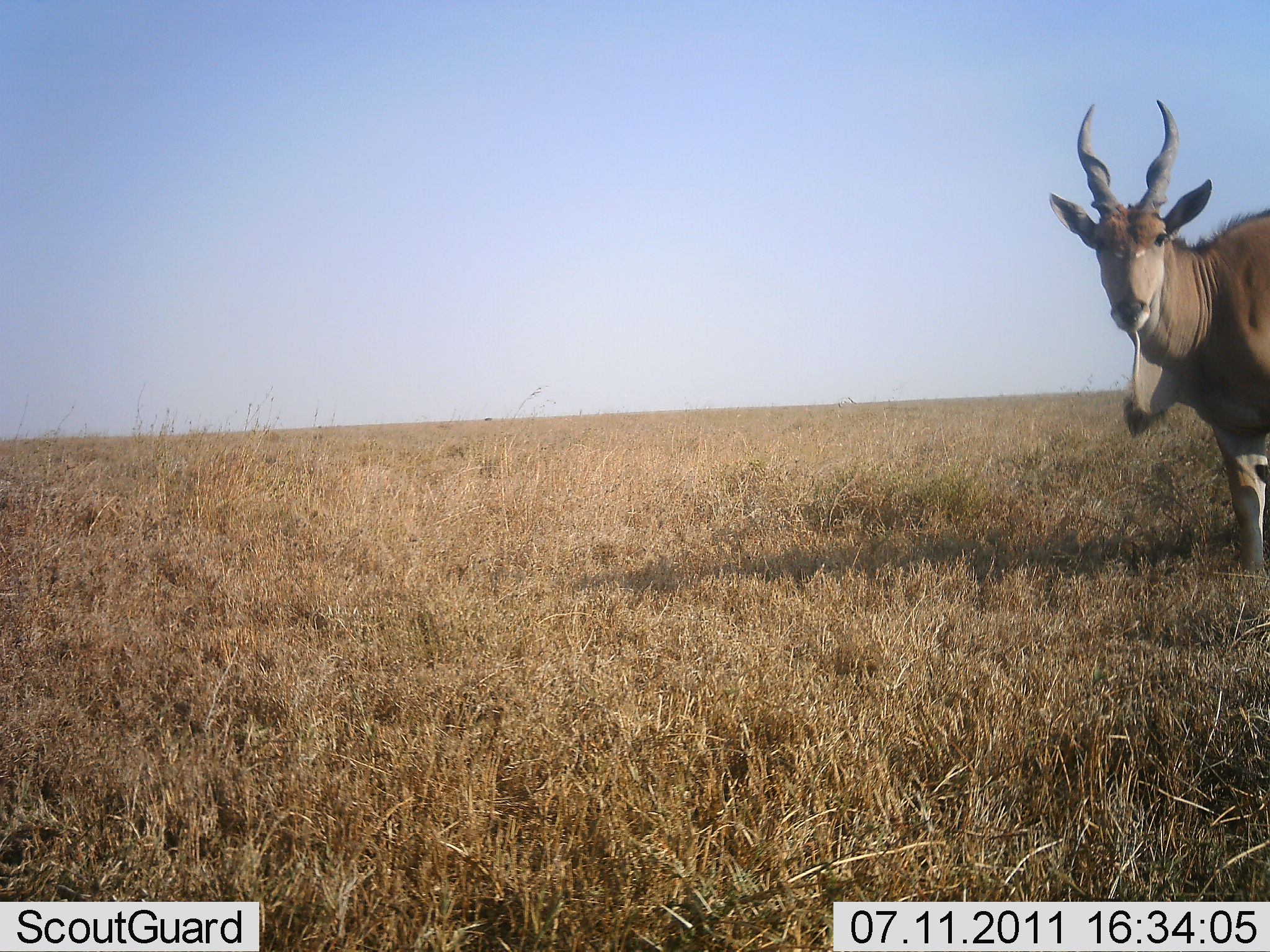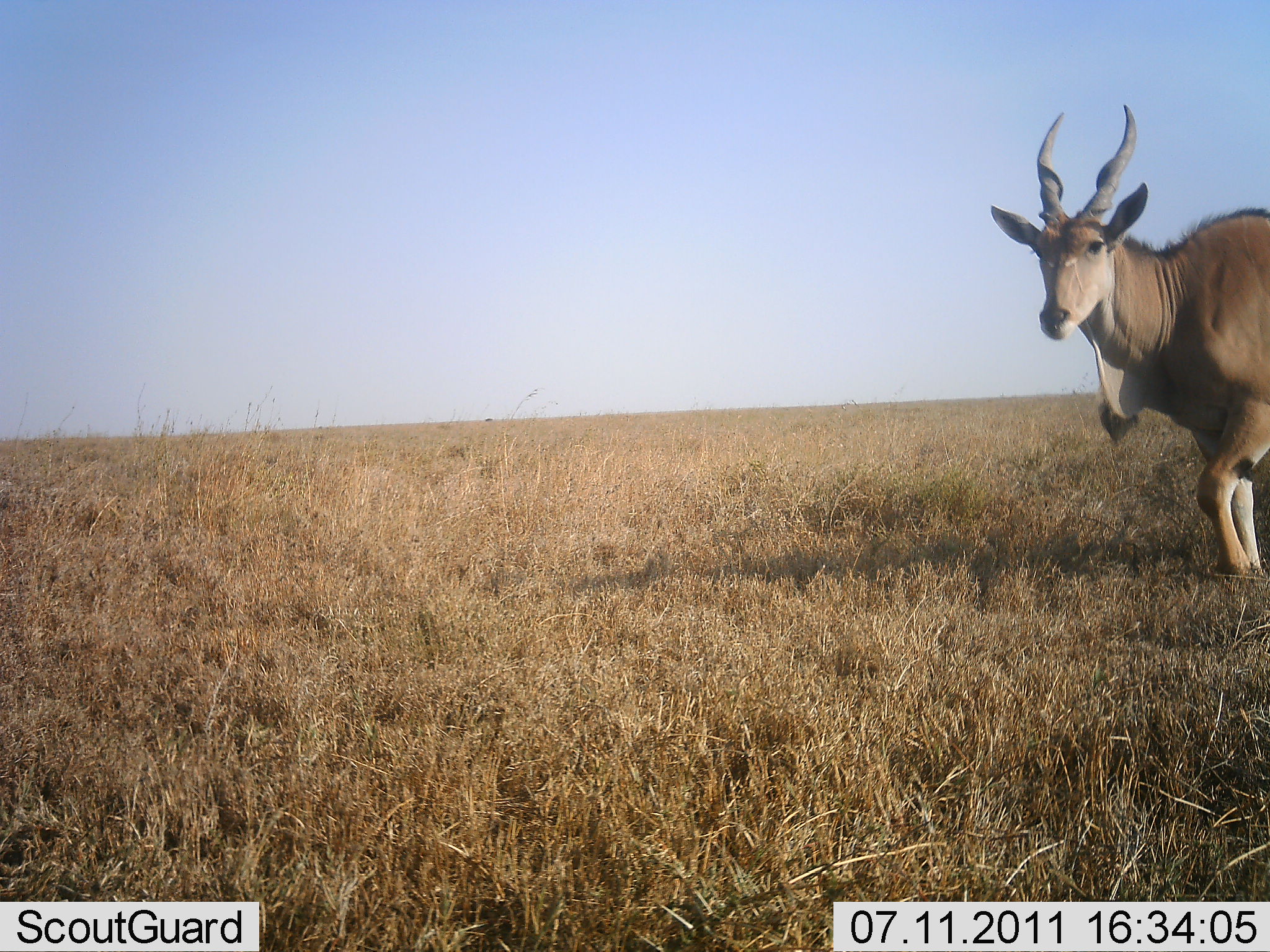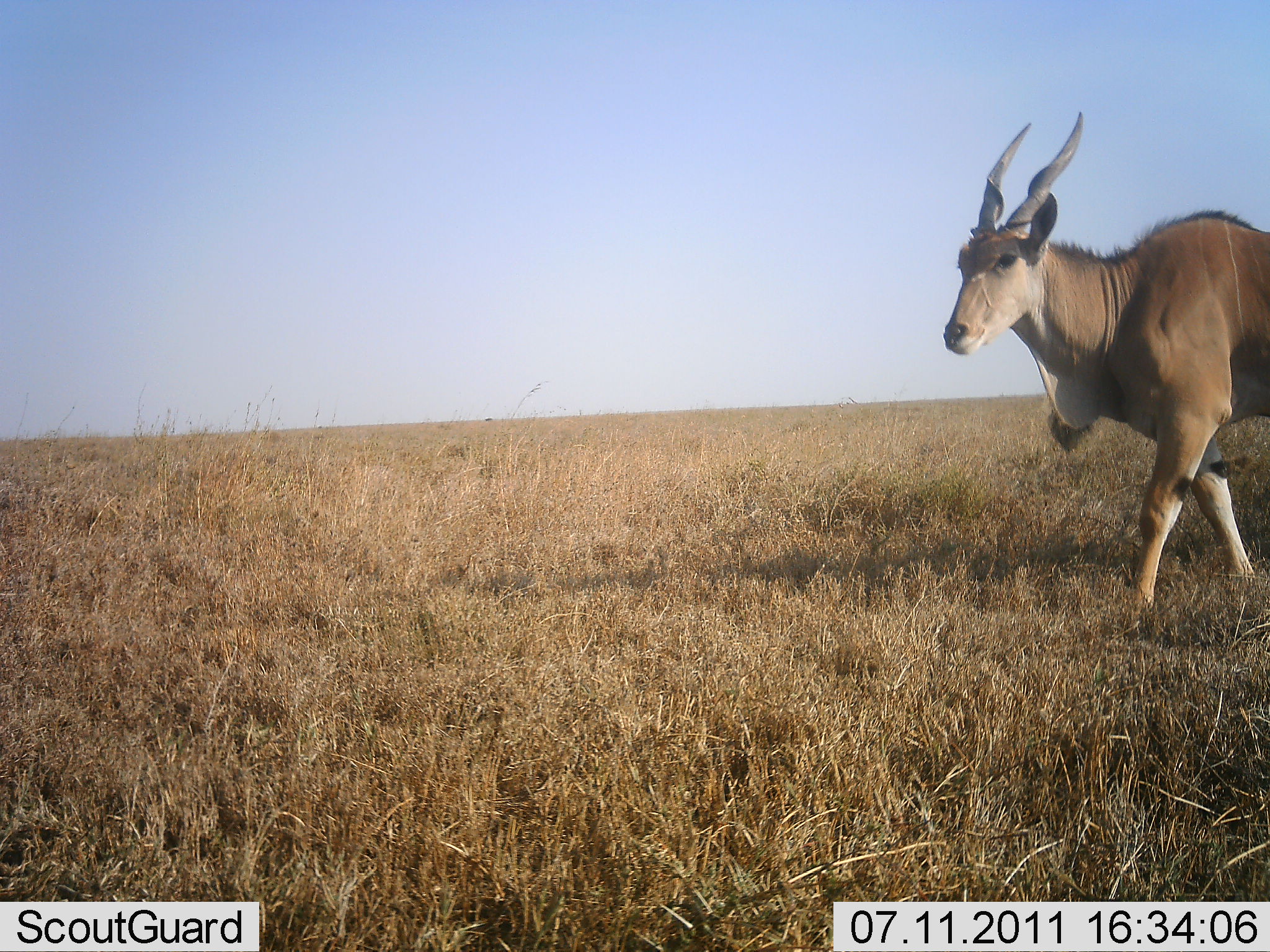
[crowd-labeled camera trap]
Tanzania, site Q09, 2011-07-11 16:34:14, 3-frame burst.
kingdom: Animalia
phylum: Chordata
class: Mammalia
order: Artiodactyla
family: Bovidae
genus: Tragelaphus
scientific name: Tragelaphus oryx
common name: eland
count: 1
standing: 18%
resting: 0%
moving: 82%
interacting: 0%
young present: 0%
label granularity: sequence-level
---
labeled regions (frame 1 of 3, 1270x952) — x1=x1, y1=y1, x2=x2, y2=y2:
animal: x1=1044, y1=100, x2=1270, y2=578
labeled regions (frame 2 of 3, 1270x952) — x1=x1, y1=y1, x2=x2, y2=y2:
animal: x1=991, y1=103, x2=1270, y2=576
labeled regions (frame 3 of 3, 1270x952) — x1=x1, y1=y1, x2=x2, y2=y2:
animal: x1=943, y1=108, x2=1270, y2=611